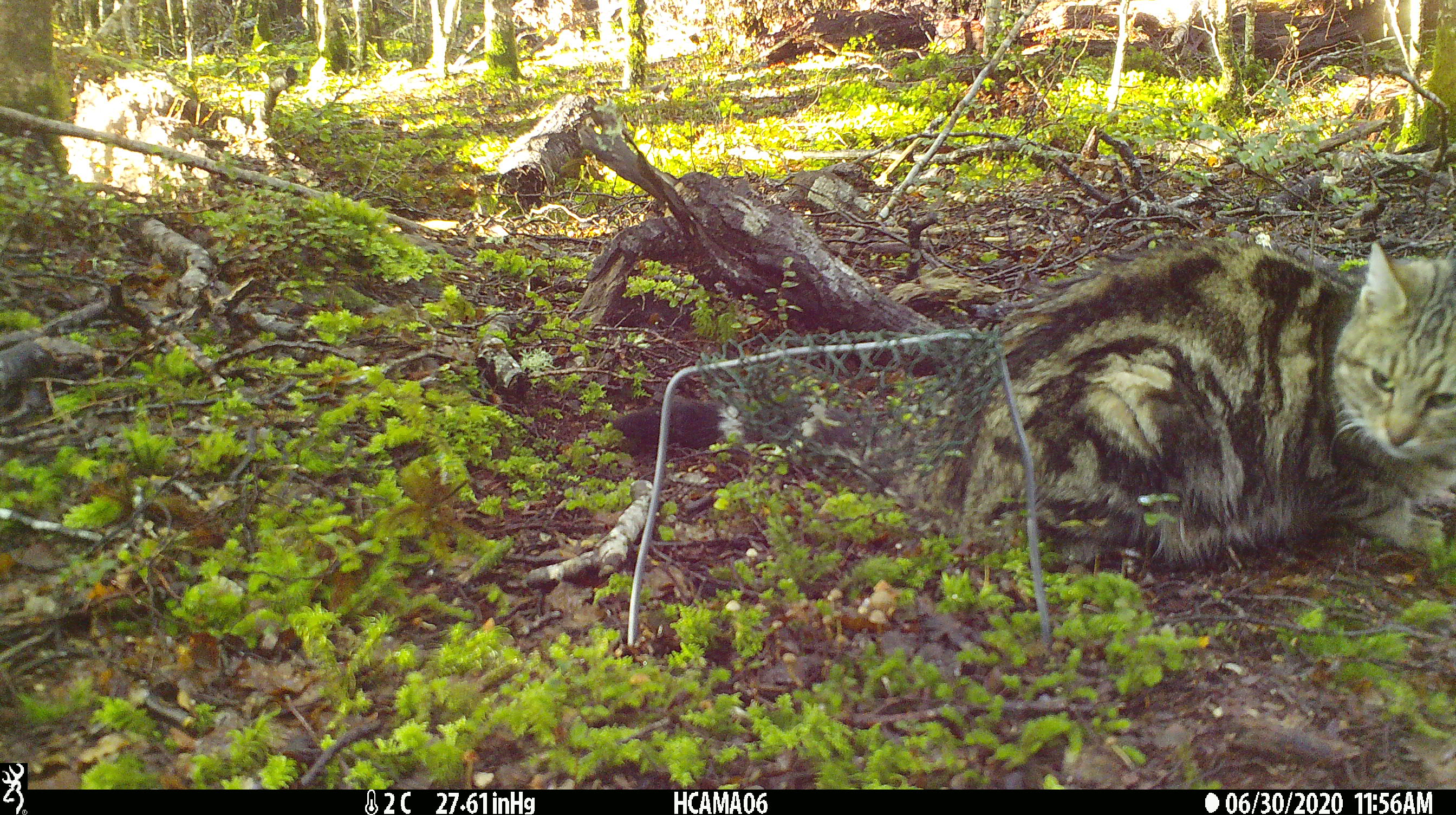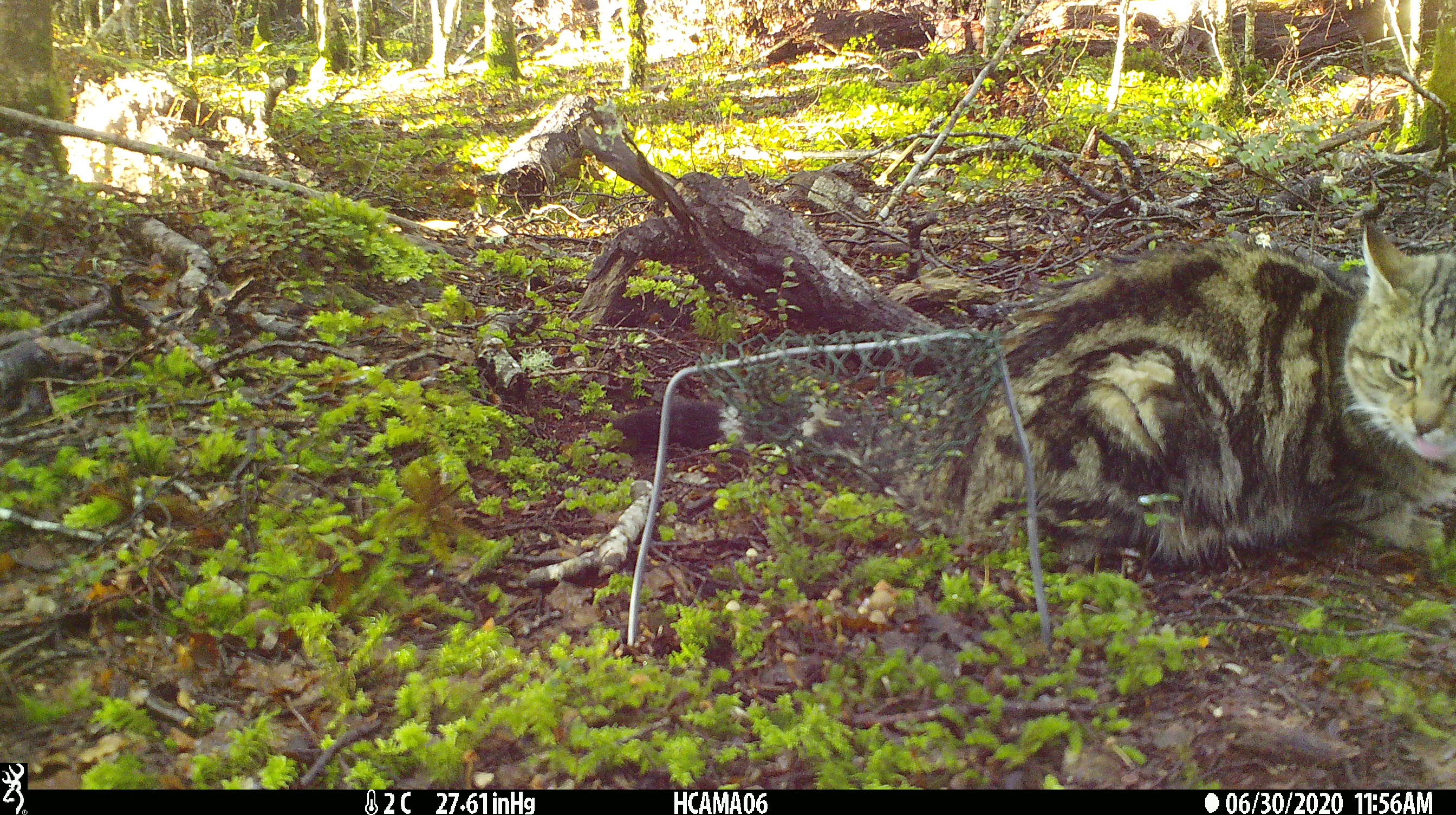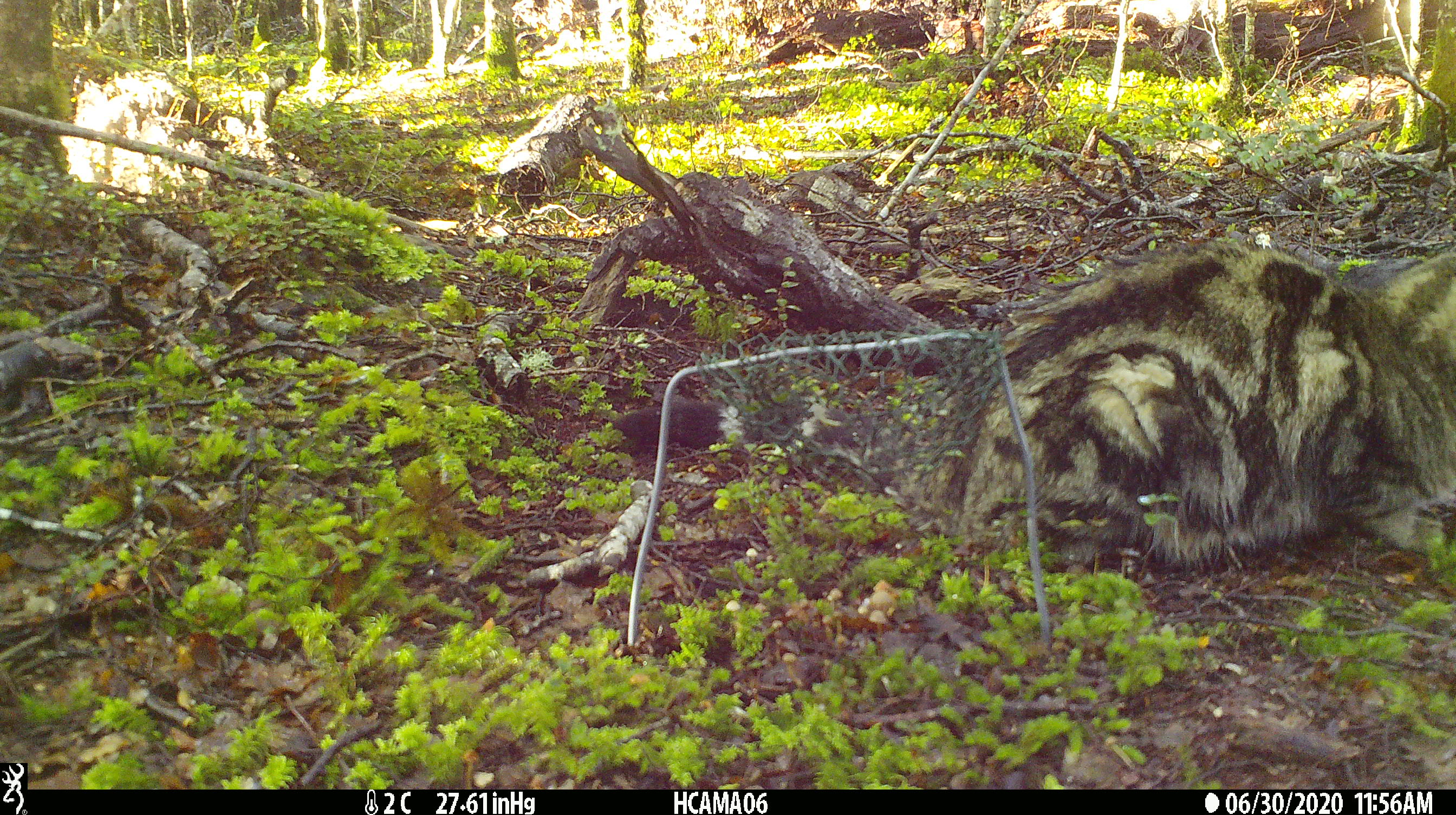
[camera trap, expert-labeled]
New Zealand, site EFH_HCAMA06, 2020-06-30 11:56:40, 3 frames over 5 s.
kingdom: Animalia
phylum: Chordata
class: Mammalia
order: Carnivora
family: Felidae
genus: Felis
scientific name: Felis catus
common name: domestic cat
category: cat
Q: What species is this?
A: Cat (domestic cat) (Felis catus).